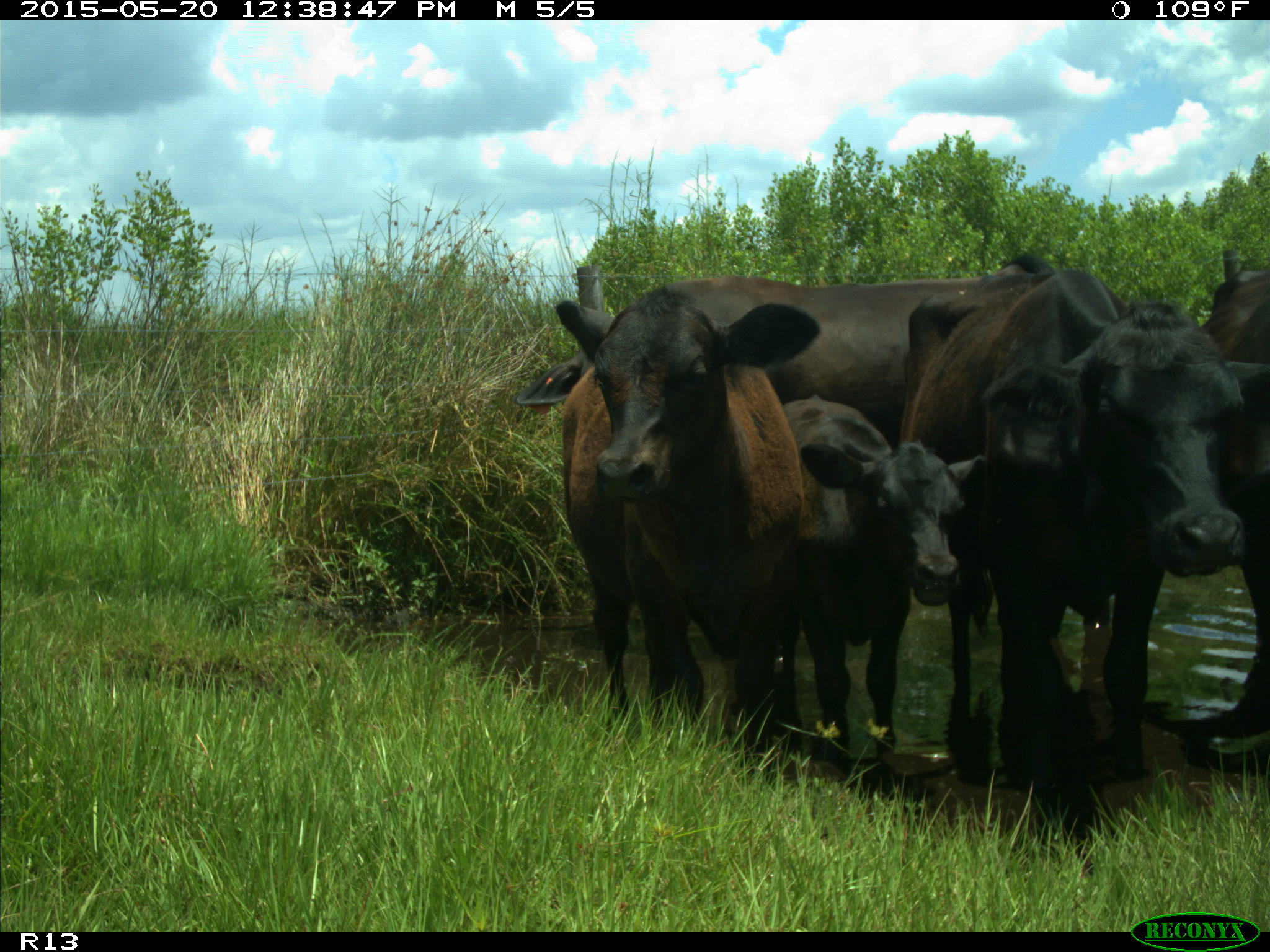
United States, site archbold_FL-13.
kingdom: Animalia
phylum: Chordata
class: Mammalia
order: Artiodactyla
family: Bovidae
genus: Bos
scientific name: Bos taurus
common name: domestic cow